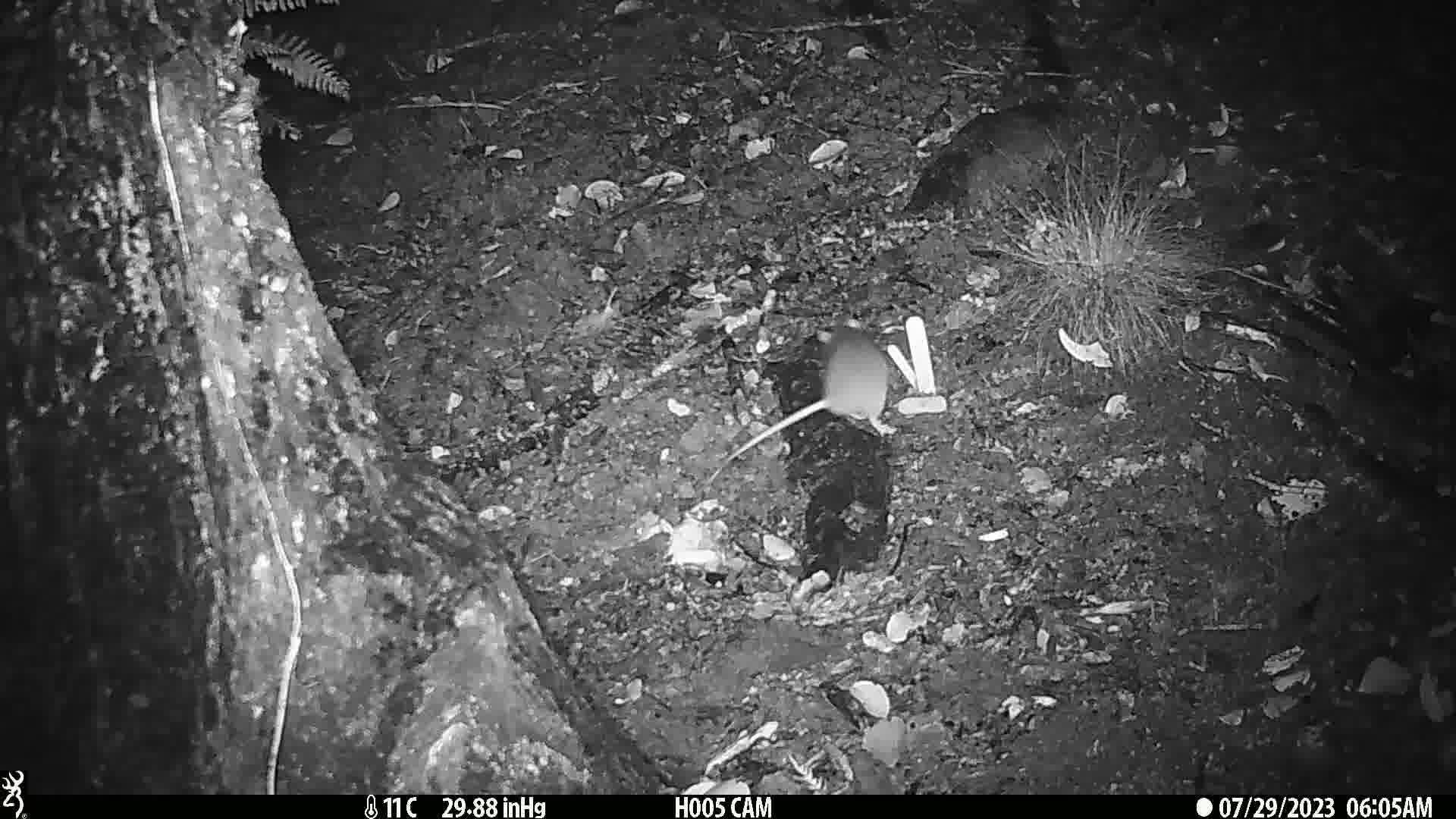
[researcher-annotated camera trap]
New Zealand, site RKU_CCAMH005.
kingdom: Animalia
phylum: Chordata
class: Mammalia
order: Rodentia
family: Muridae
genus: Rattus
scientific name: Rattus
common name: rat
Rat (Rattus).